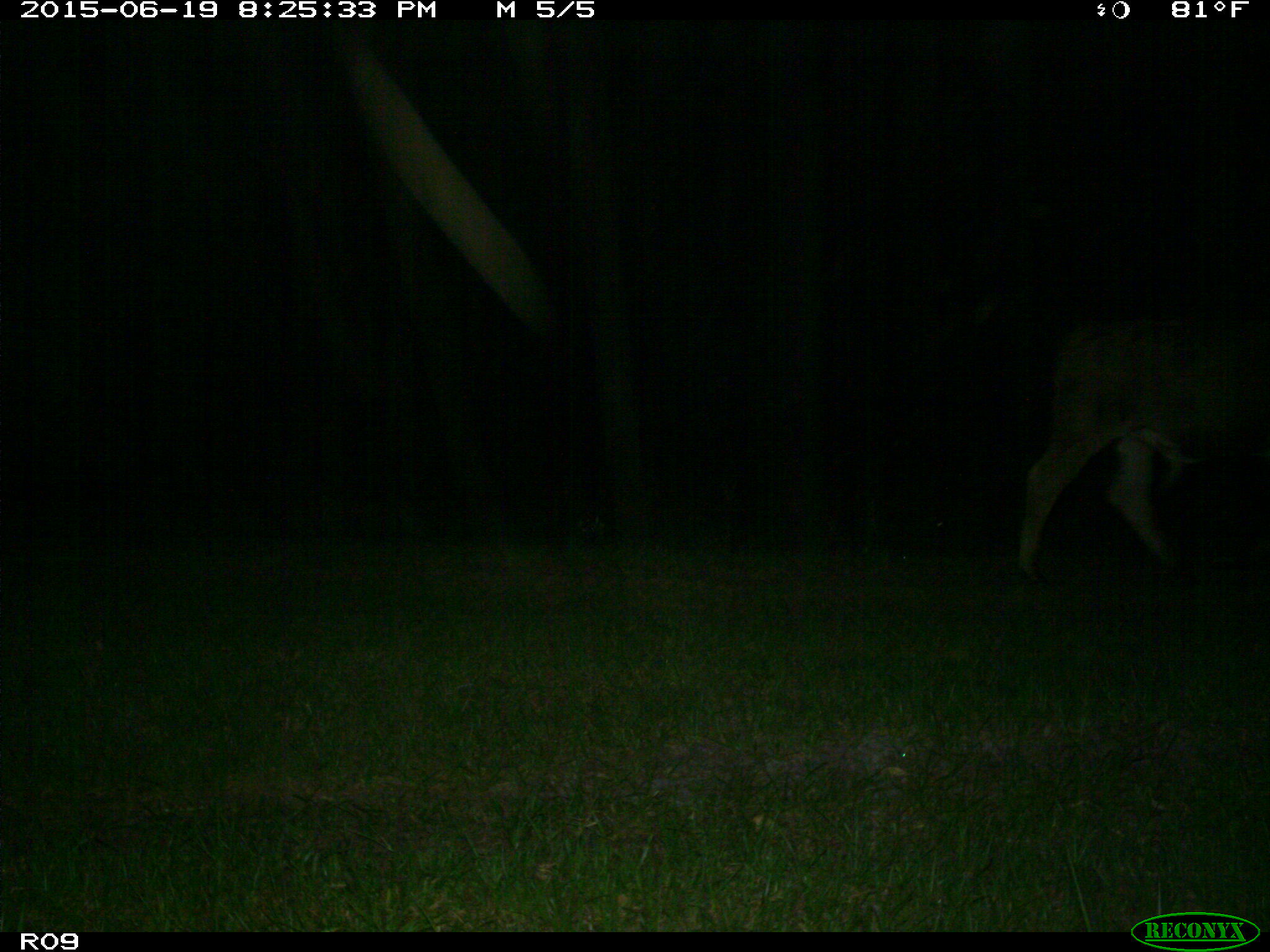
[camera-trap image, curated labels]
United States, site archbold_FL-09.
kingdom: Animalia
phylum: Chordata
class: Mammalia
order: Artiodactyla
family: Bovidae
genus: Bos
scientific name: Bos taurus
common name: domestic cow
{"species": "Bos taurus (domestic cow)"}